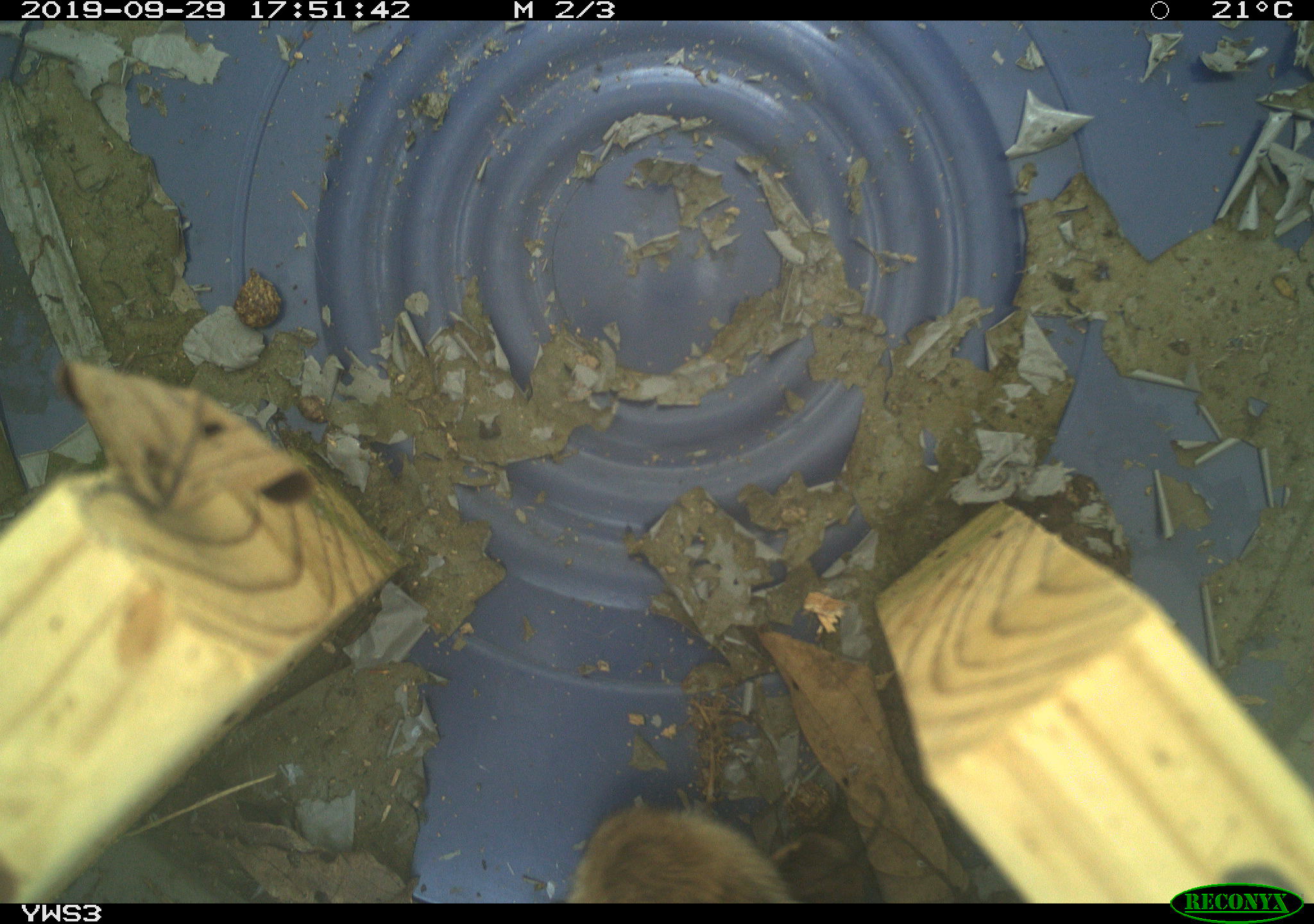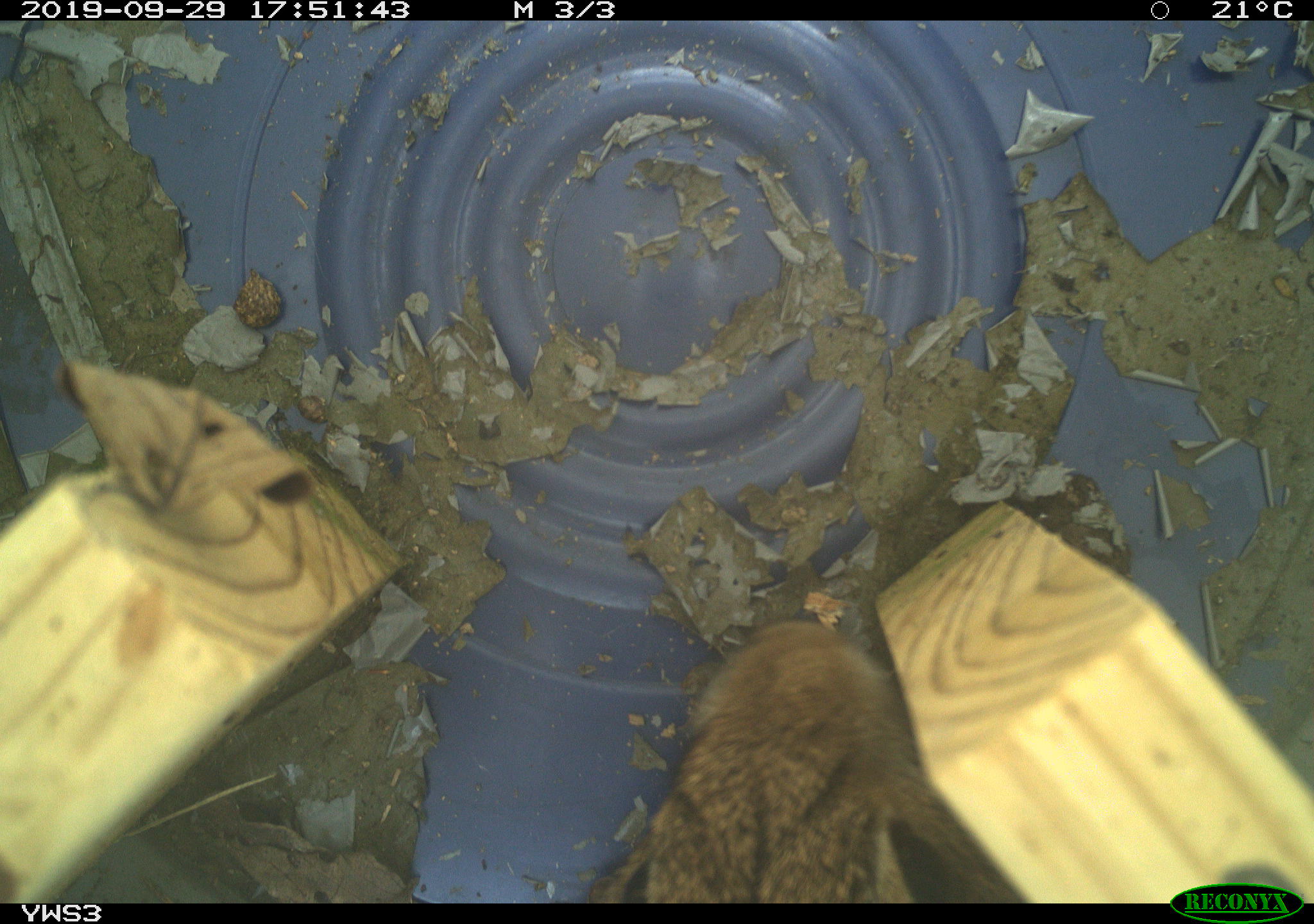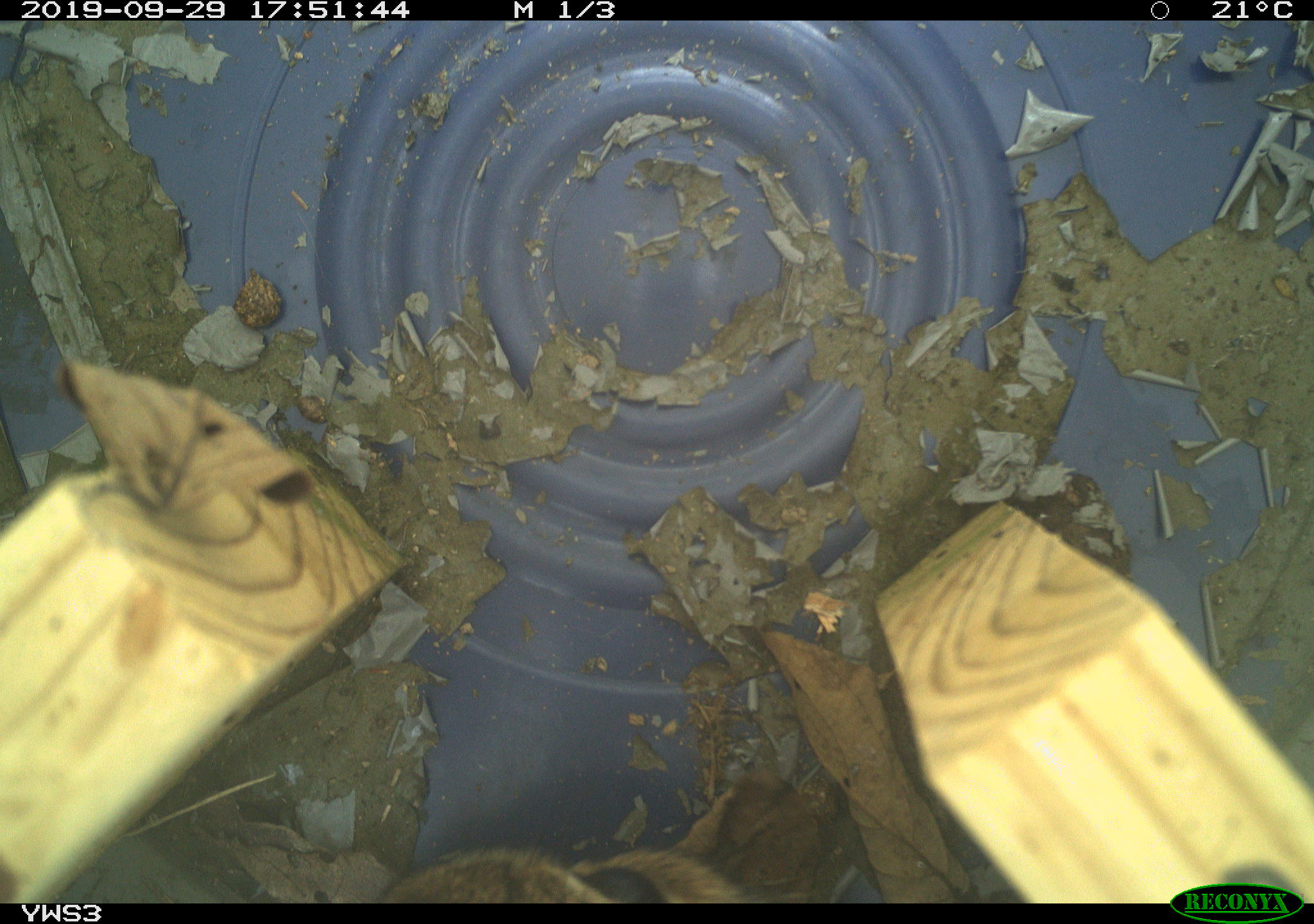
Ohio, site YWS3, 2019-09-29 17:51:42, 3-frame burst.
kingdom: Animalia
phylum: Chordata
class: Mammalia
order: Lagomorpha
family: Leporidae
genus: Sylvilagus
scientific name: Sylvilagus floridanus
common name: eastern cottontail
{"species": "eastern cottontail (Sylvilagus floridanus)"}